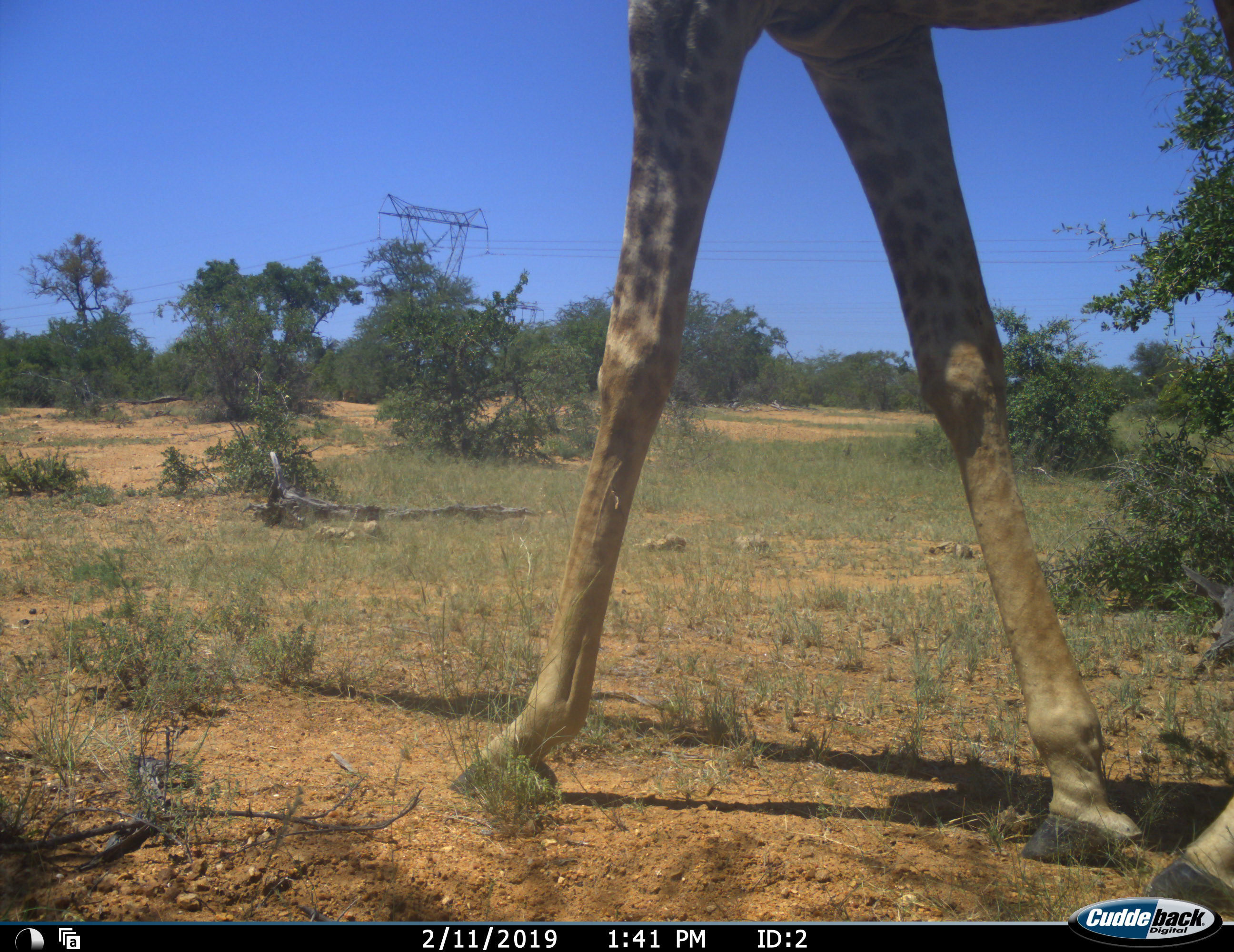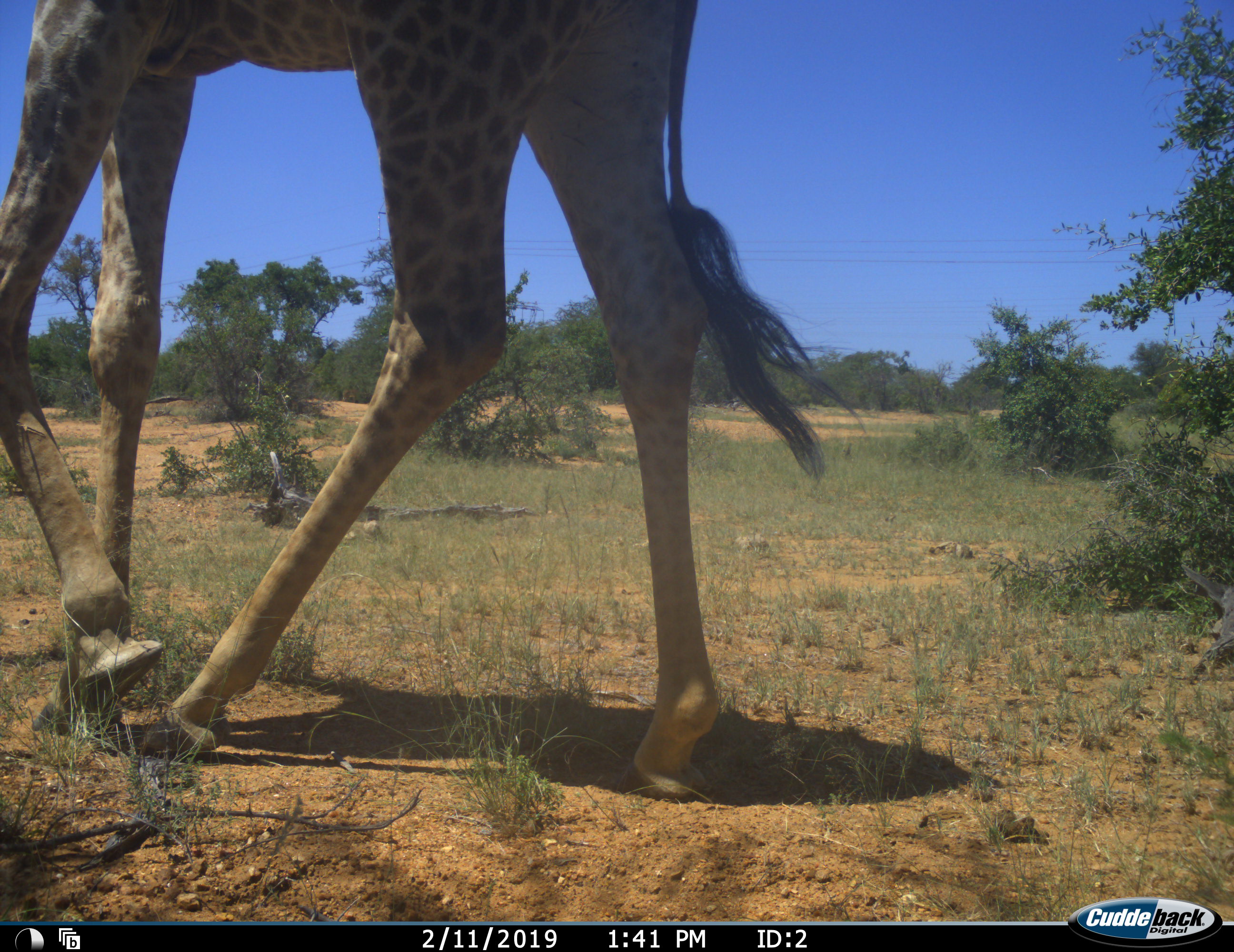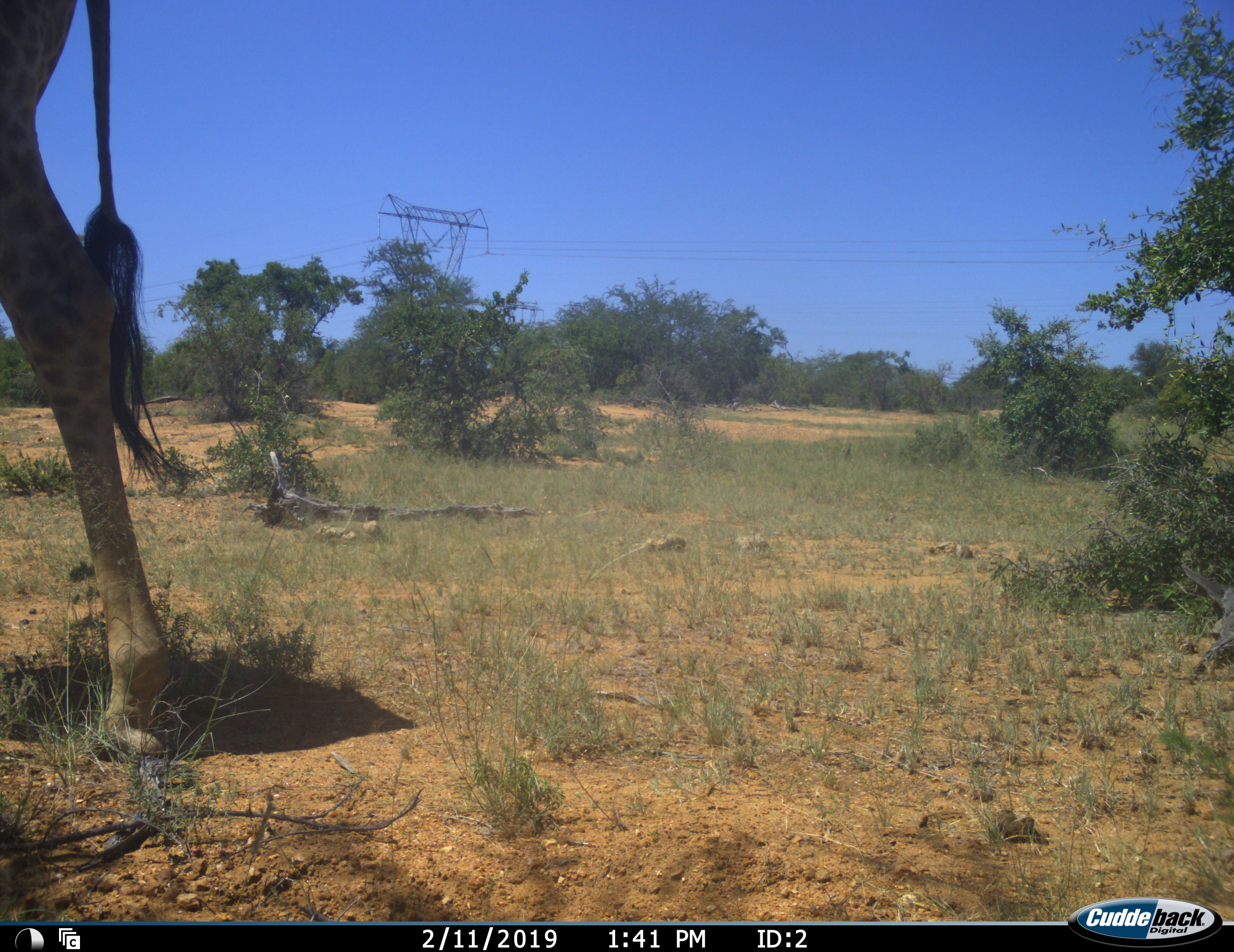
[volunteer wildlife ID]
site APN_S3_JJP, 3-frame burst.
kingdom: Animalia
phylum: Chordata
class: Mammalia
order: Artiodactyla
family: Giraffidae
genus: Giraffa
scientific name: Giraffa camelopardalis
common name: giraffe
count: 1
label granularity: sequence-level